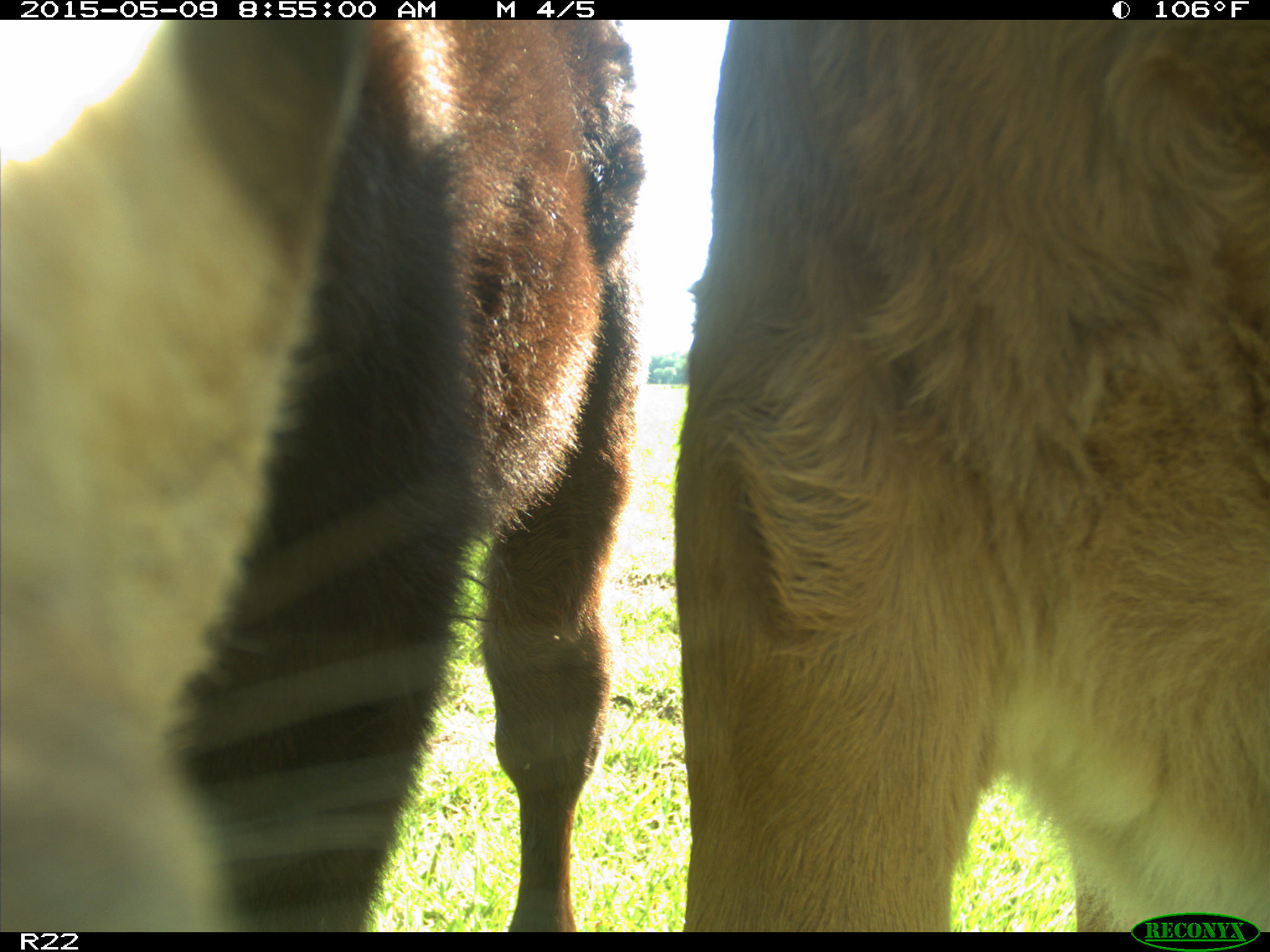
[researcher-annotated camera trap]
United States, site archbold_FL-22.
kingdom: Animalia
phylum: Chordata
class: Mammalia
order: Artiodactyla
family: Bovidae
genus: Bos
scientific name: Bos taurus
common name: domestic cow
Bos taurus (domestic cow).